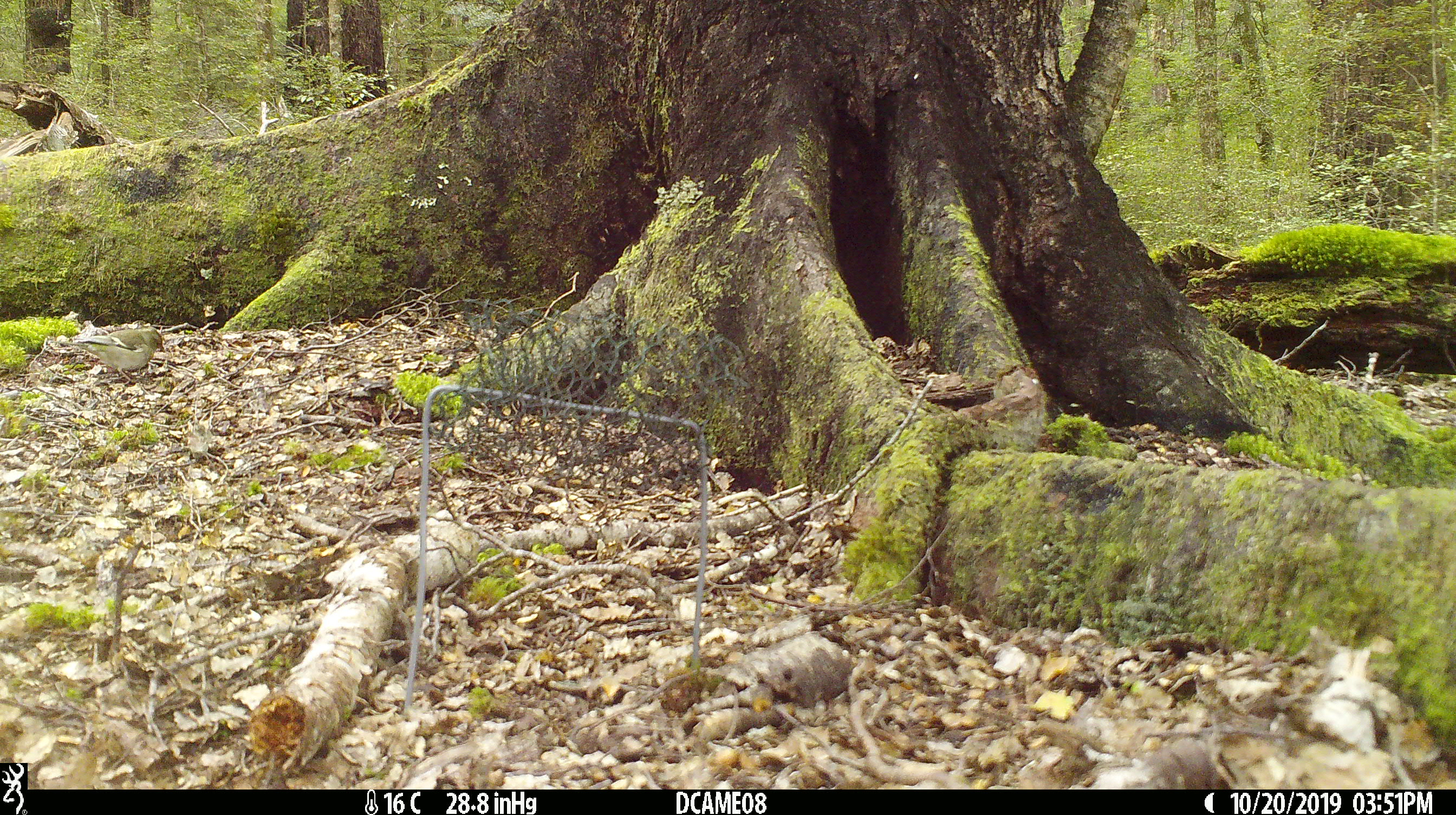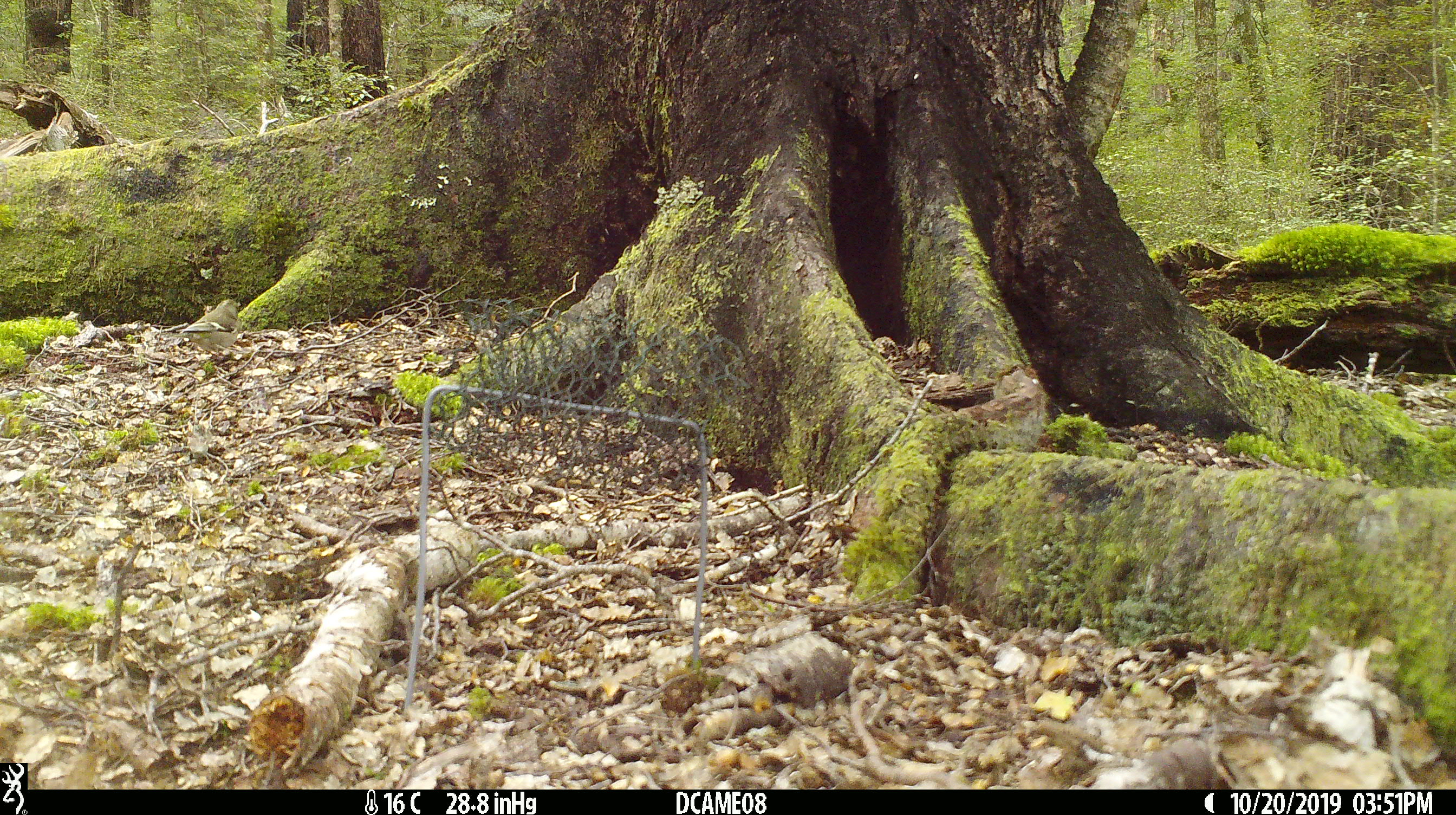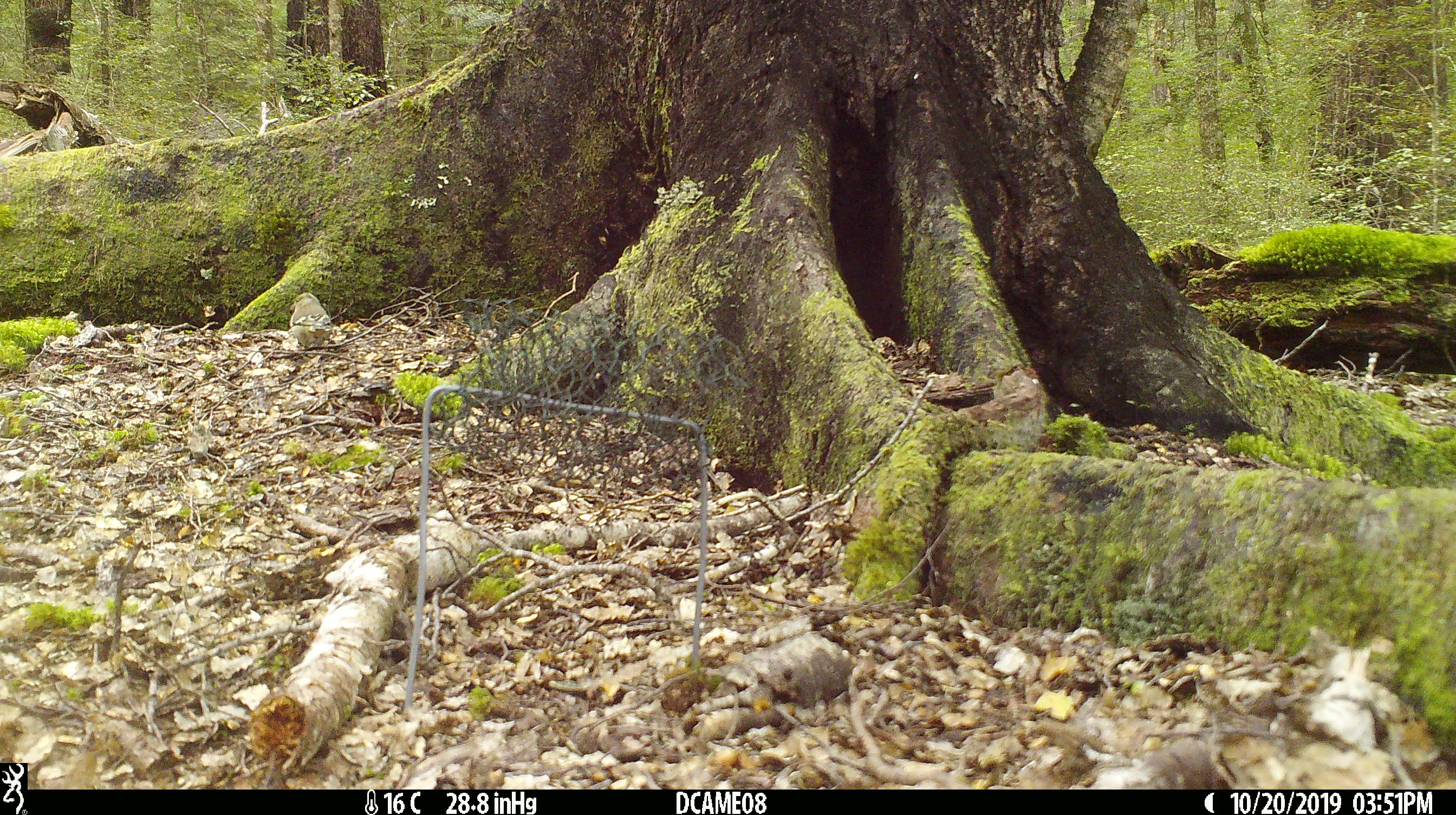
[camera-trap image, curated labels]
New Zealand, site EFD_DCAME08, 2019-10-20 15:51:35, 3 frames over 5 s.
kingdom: Animalia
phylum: Chordata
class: Aves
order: Passeriformes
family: Fringillidae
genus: Fringilla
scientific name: Fringilla coelebs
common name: common chaffinch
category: chaffinch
Chaffinch (common chaffinch) (Fringilla coelebs).